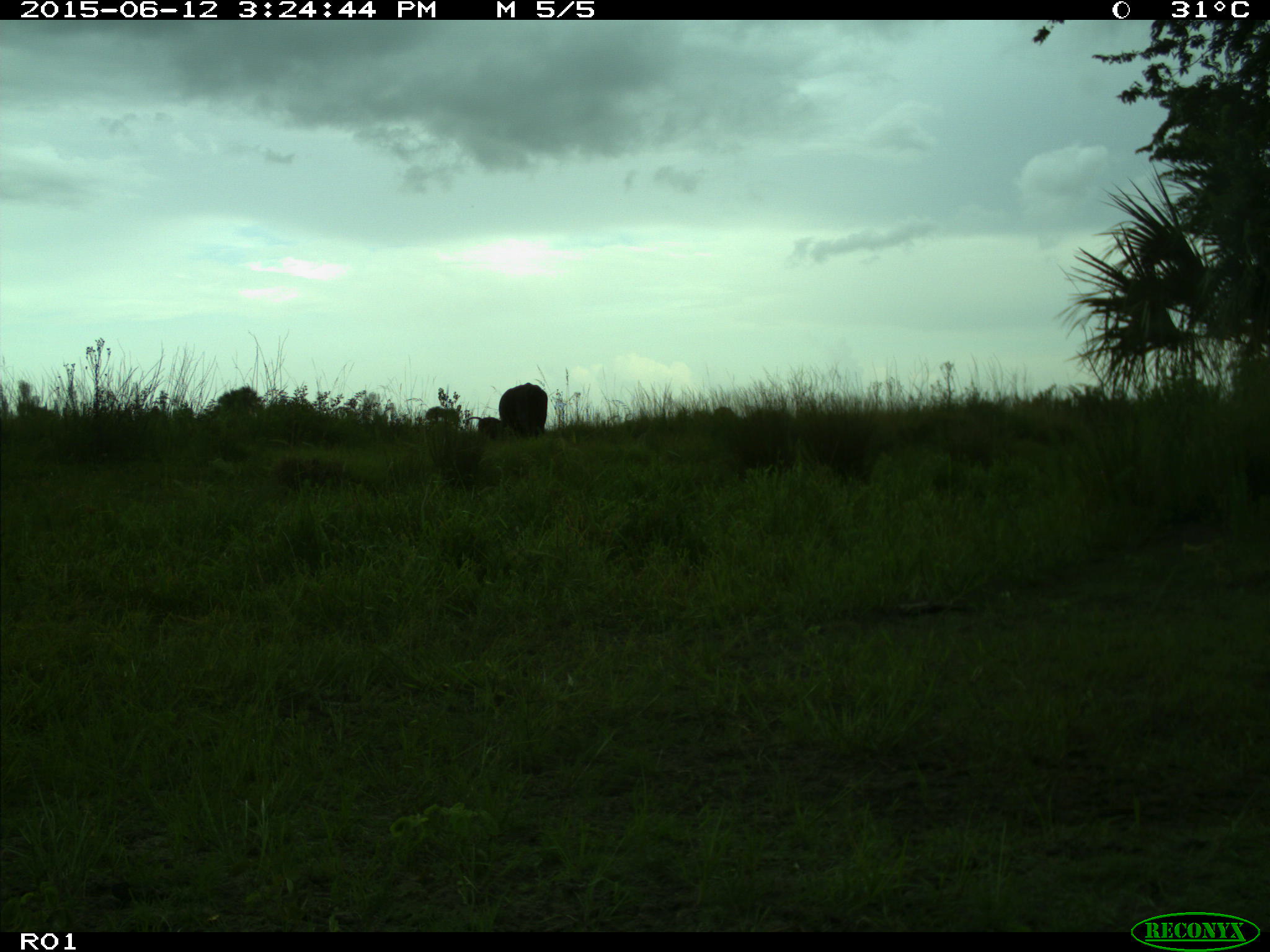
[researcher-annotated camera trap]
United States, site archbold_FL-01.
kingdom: Animalia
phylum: Chordata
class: Mammalia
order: Artiodactyla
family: Bovidae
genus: Bos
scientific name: Bos taurus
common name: domestic cow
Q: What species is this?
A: Bos taurus (domestic cow).